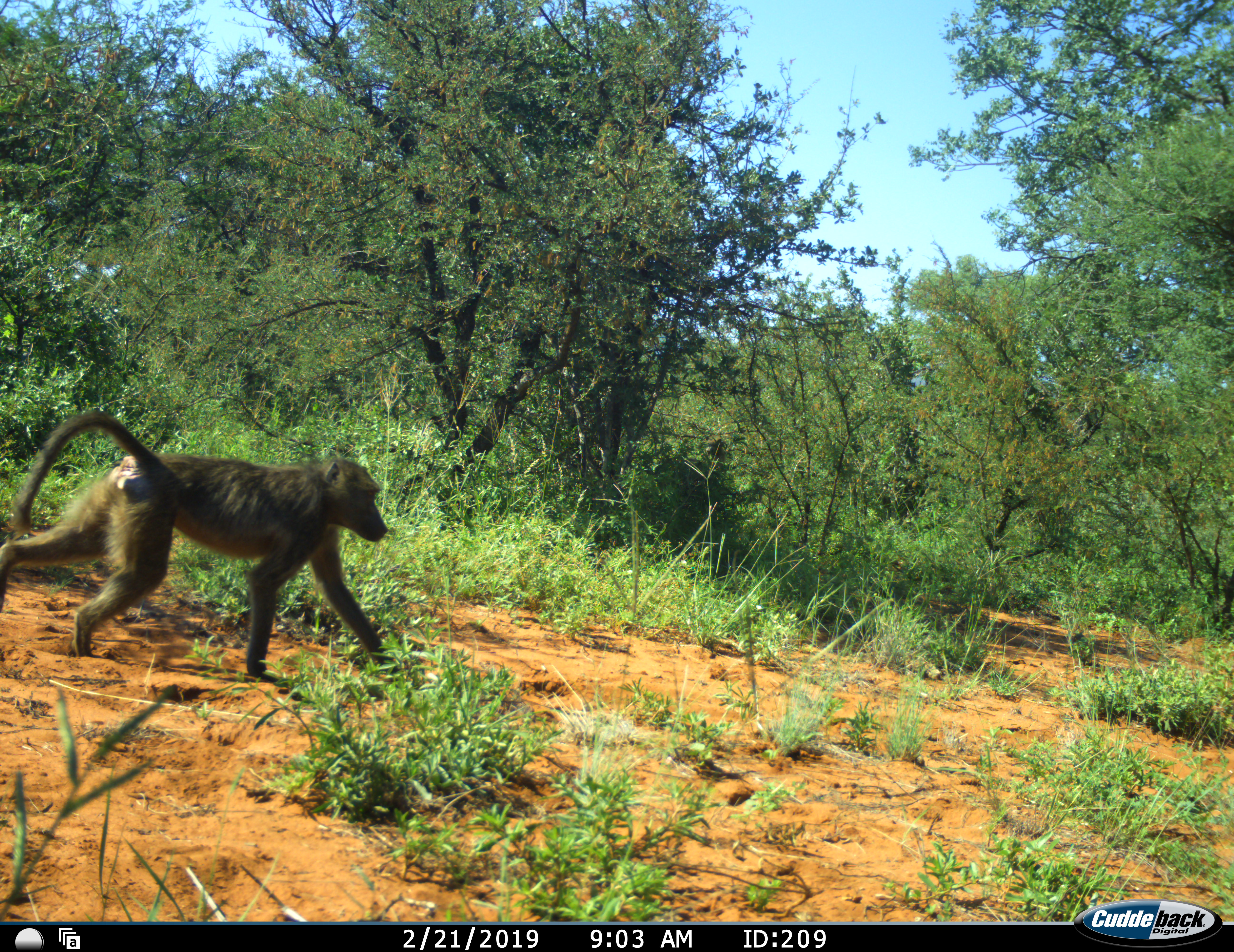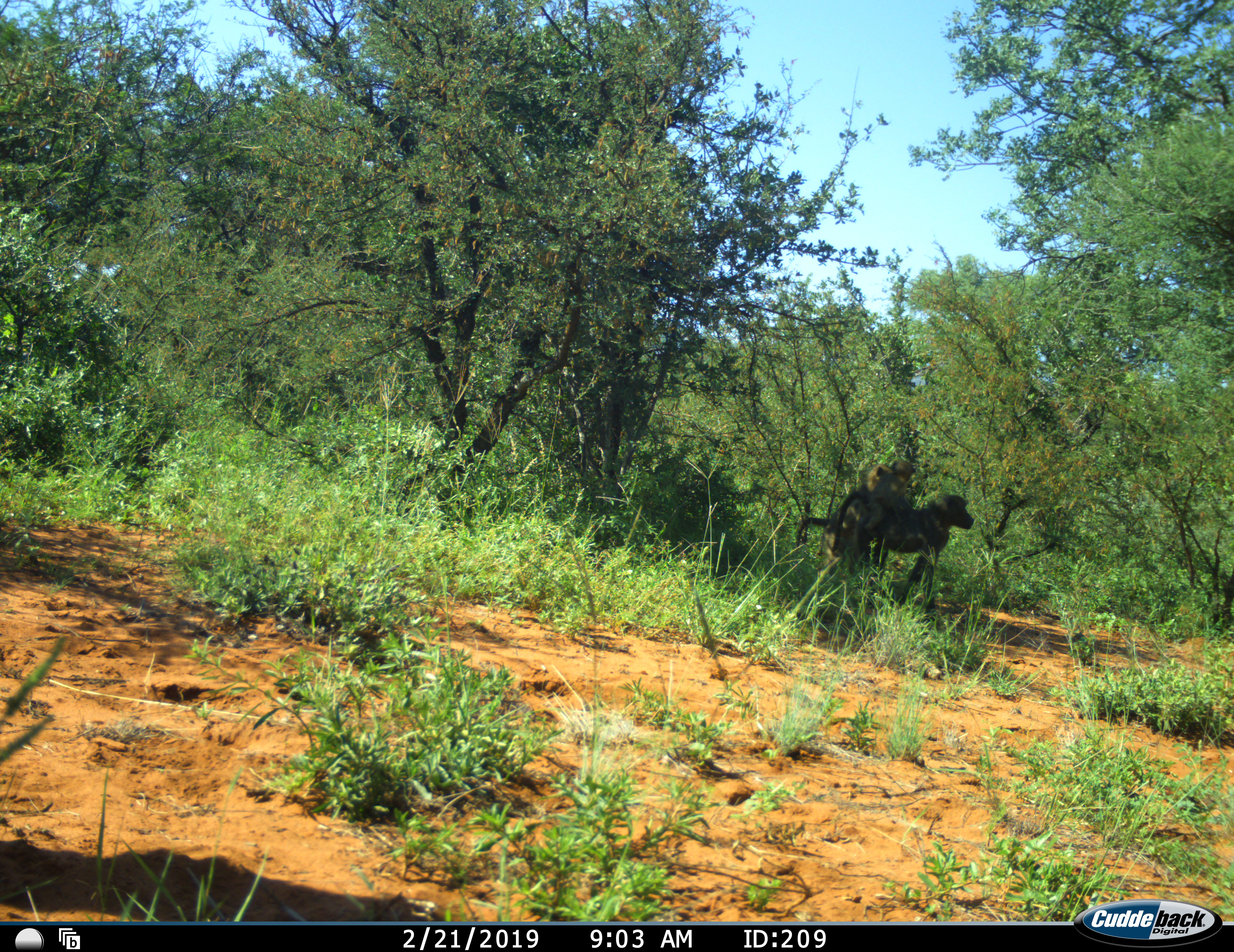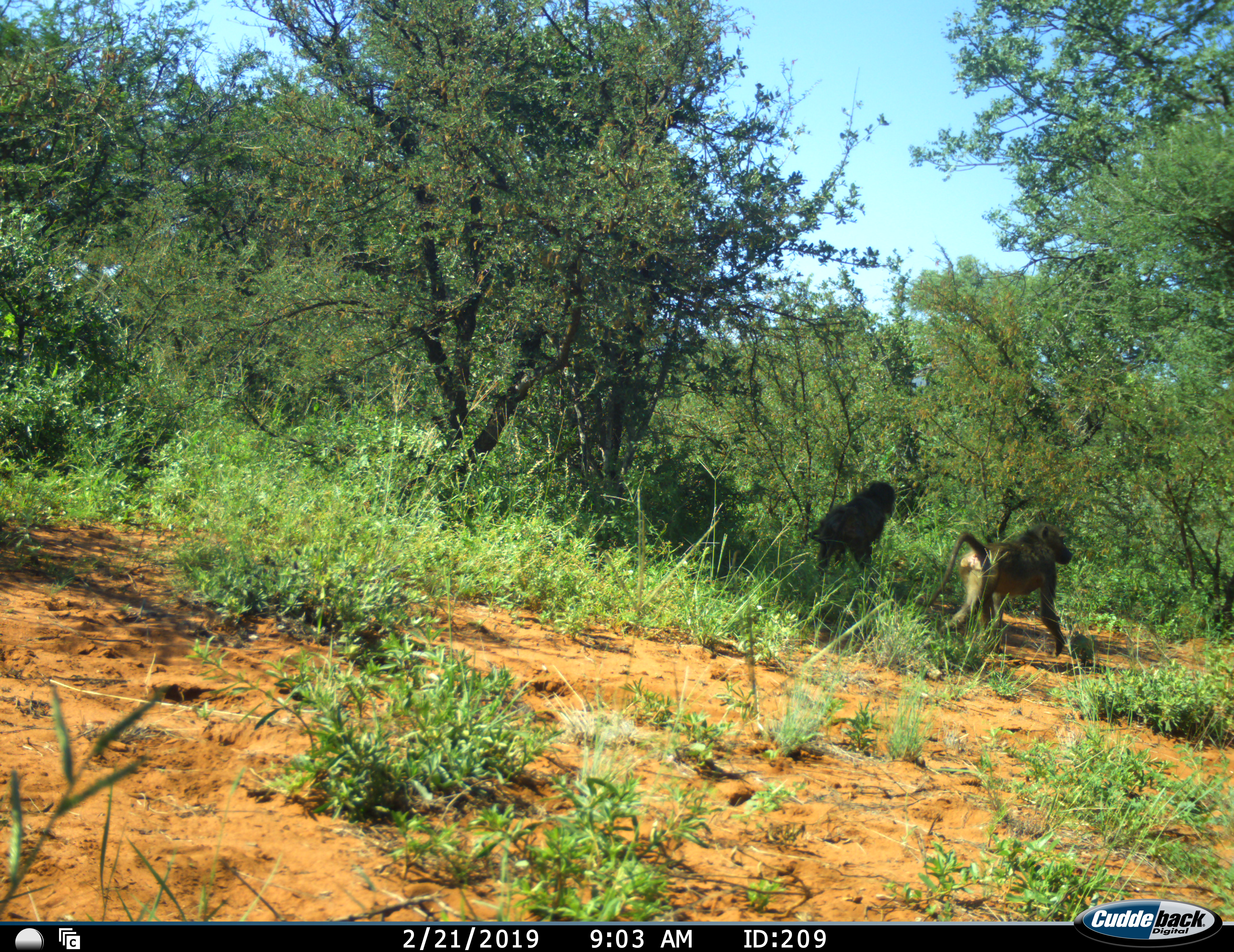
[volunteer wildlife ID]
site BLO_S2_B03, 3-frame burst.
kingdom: Animalia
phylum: Chordata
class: Mammalia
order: Primates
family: Cercopithecidae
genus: Papio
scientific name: Papio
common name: baboon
Baboon (Papio), count 2. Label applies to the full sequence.